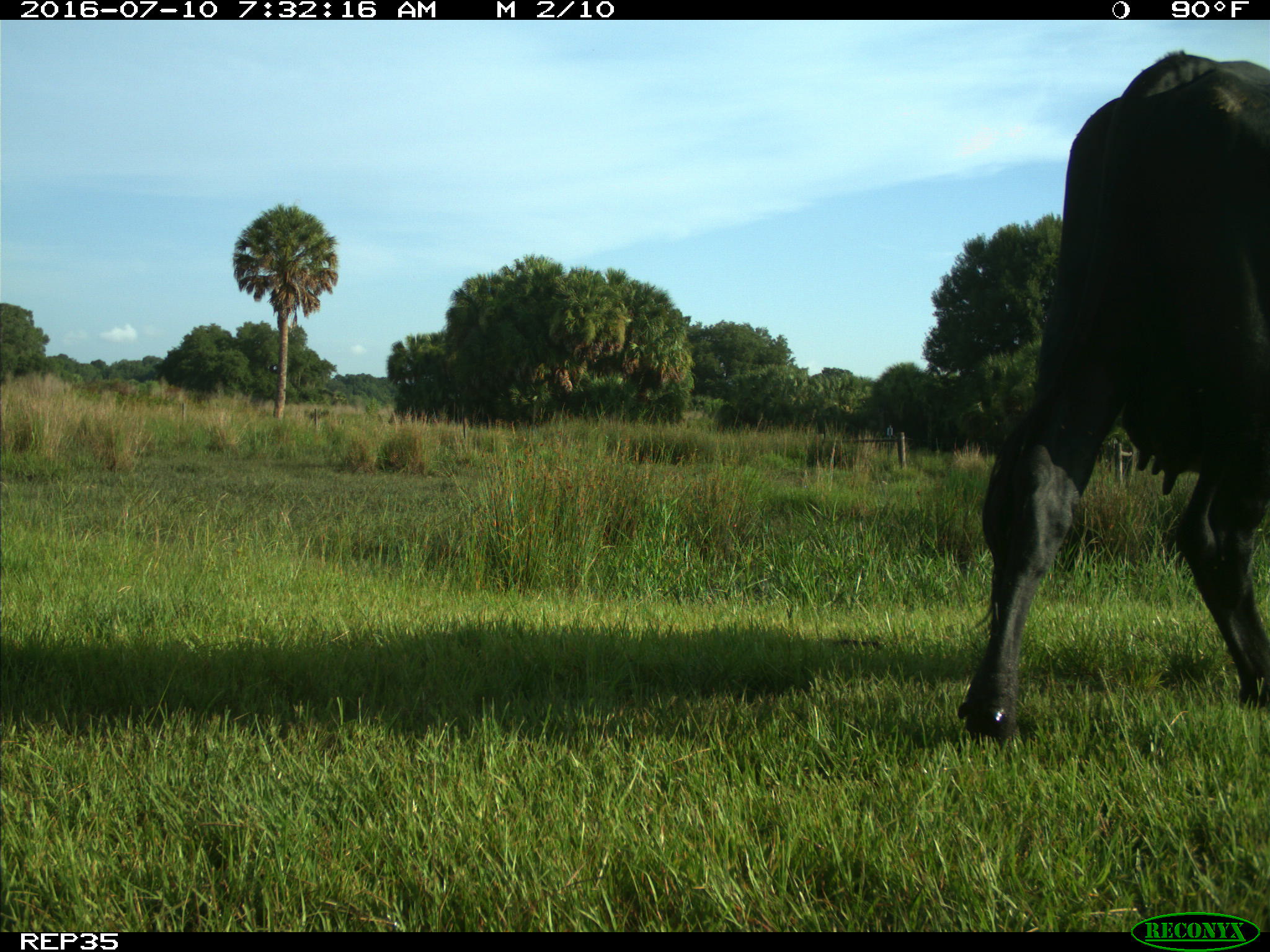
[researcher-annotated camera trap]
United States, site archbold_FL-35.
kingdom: Animalia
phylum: Chordata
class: Mammalia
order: Artiodactyla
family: Bovidae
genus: Bos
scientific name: Bos taurus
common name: domestic cow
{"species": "Bos taurus (domestic cow)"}